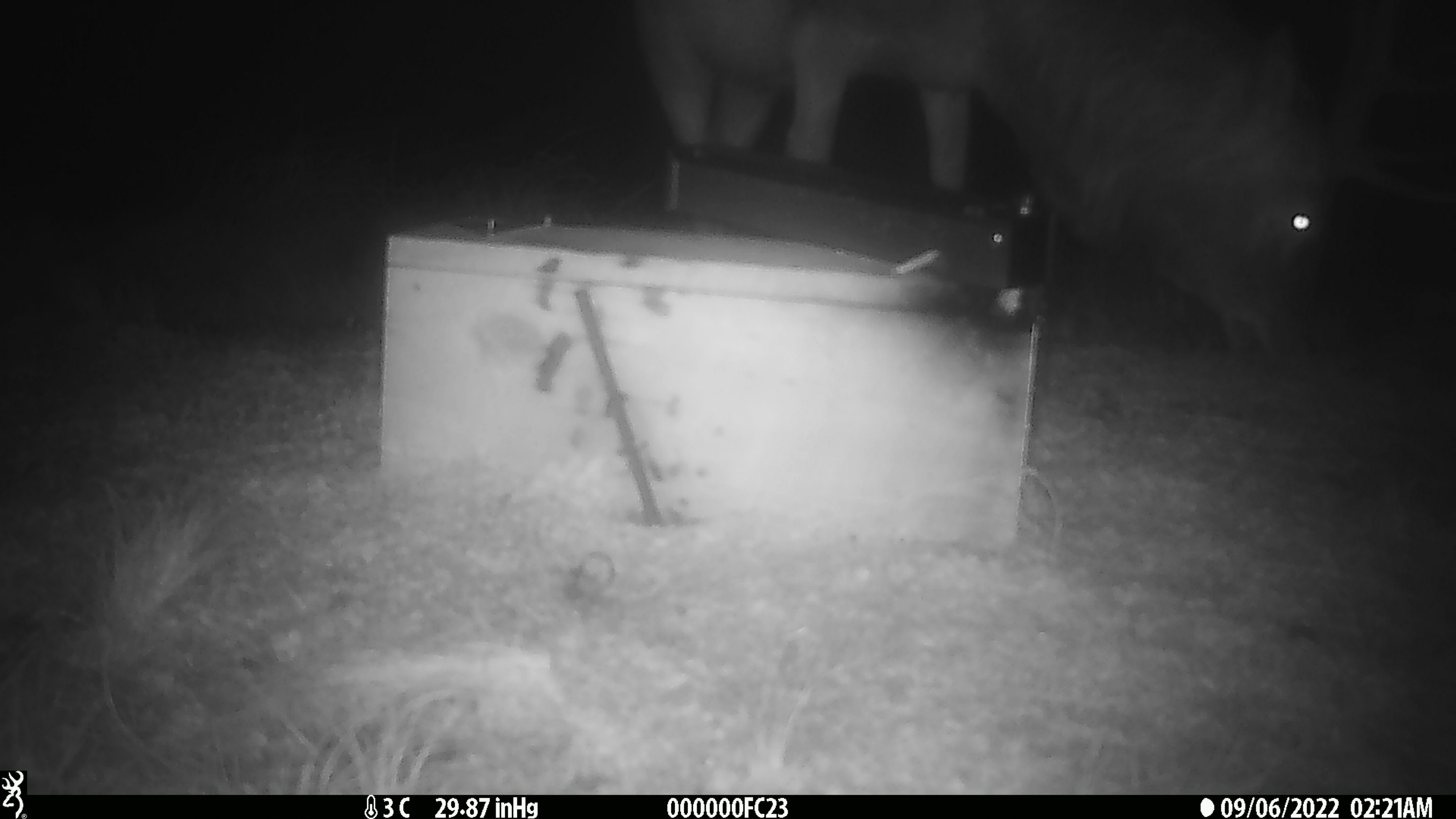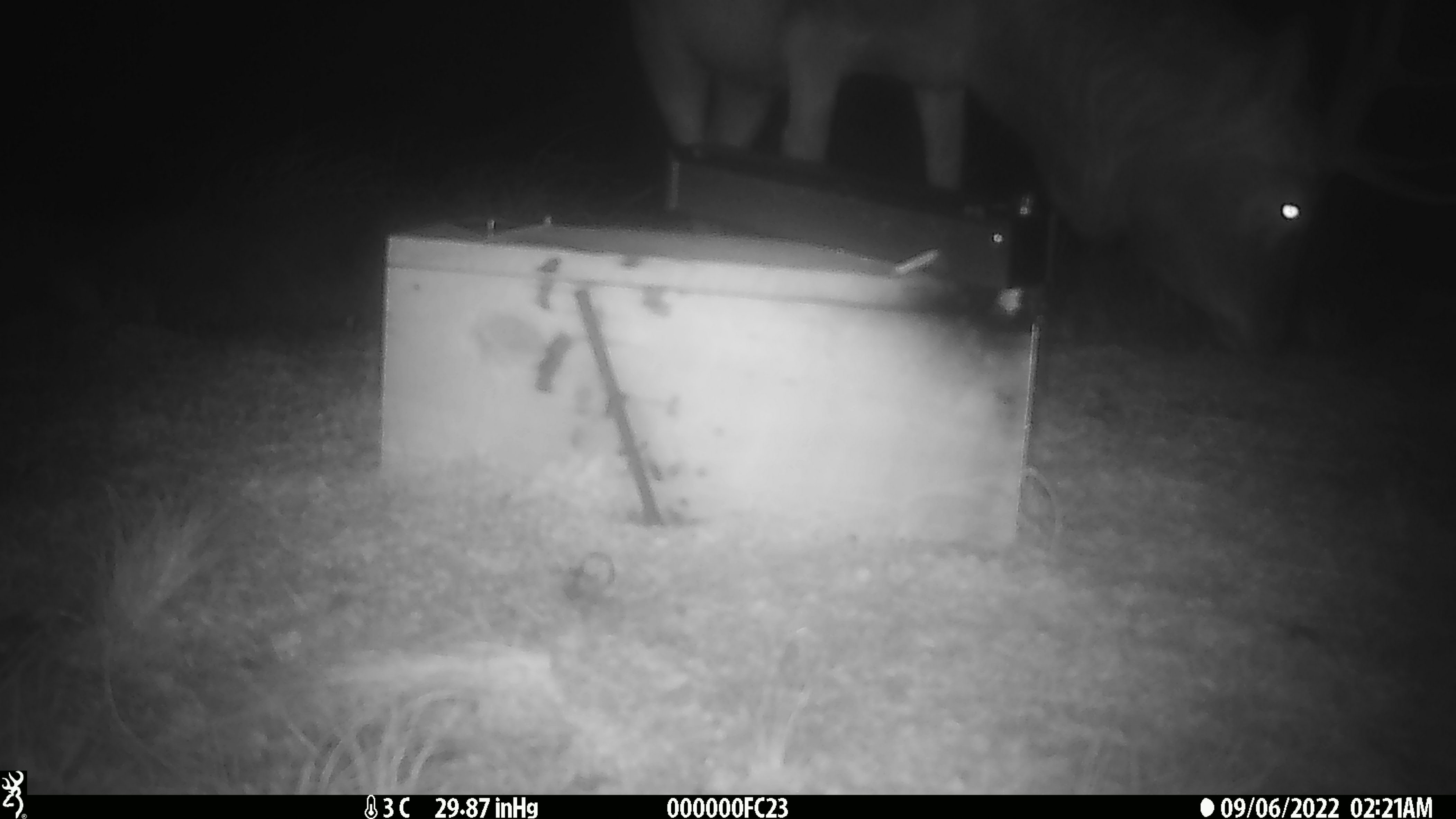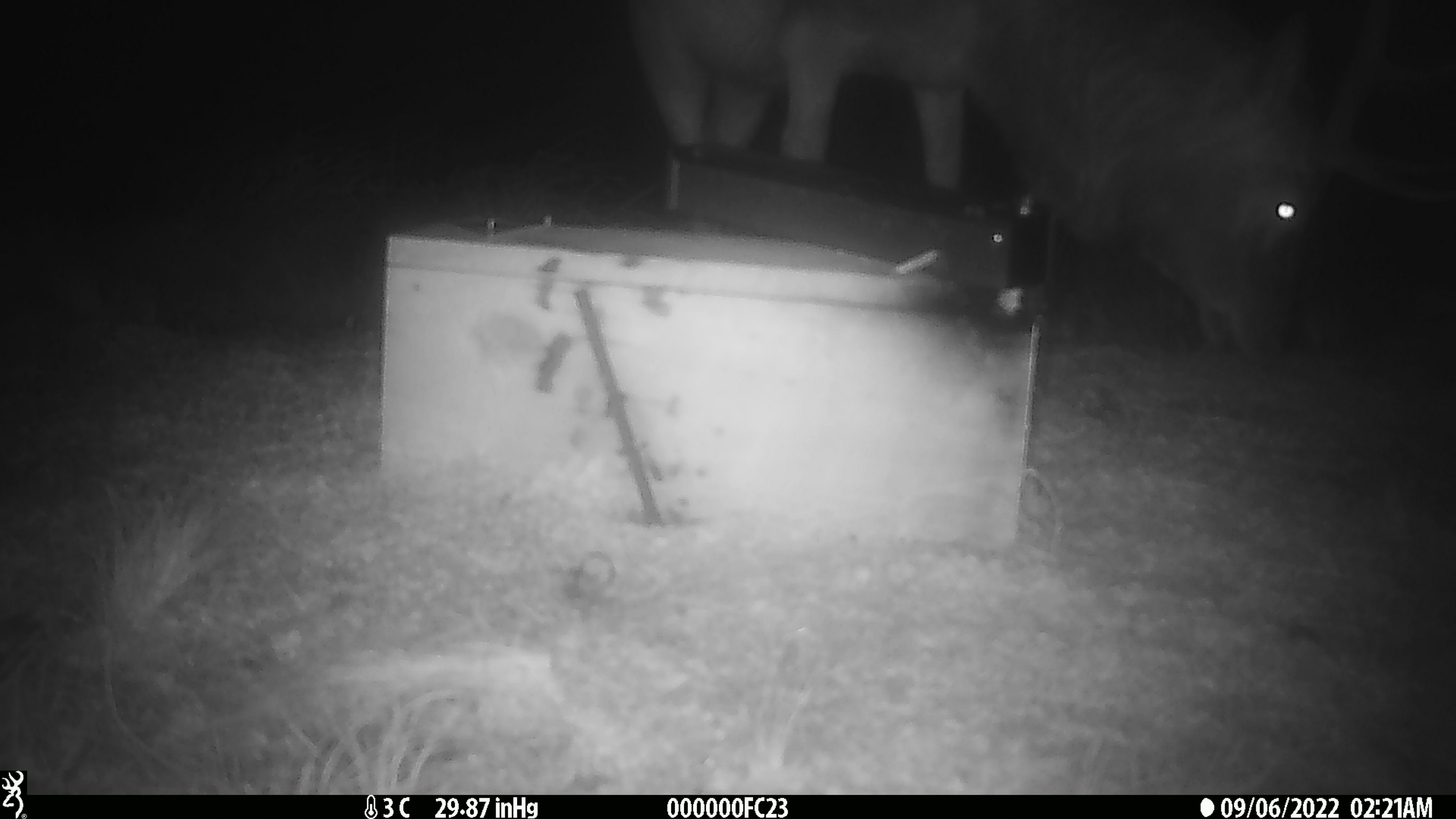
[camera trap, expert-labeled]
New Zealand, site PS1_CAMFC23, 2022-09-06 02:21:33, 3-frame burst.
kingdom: Animalia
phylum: Chordata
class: Mammalia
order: Artiodactyla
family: Cervidae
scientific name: Cervidae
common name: deer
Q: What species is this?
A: Deer (Cervidae).